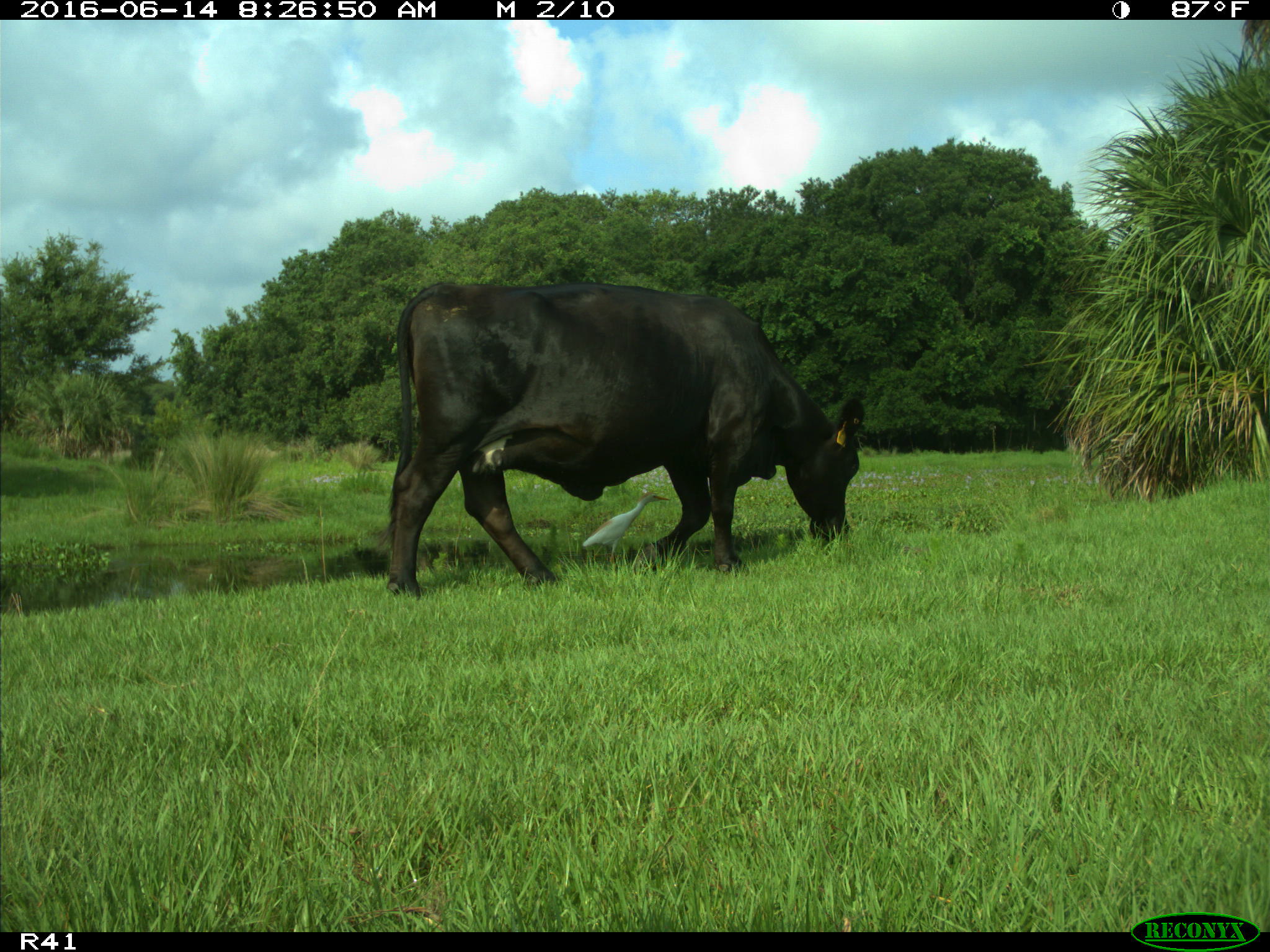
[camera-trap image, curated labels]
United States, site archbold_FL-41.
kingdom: Animalia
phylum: Chordata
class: Mammalia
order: Artiodactyla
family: Bovidae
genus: Bos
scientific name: Bos taurus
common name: domestic cow